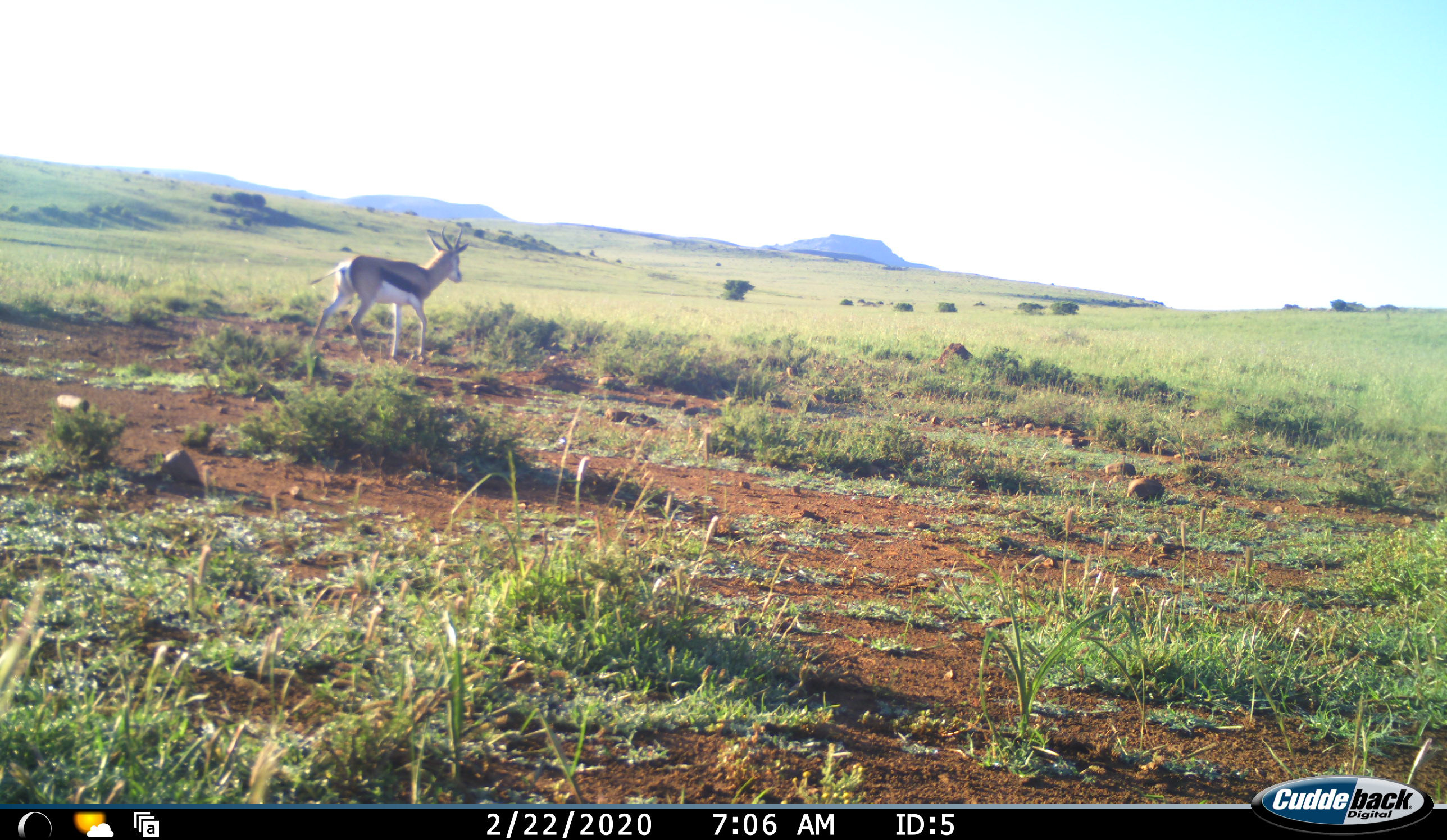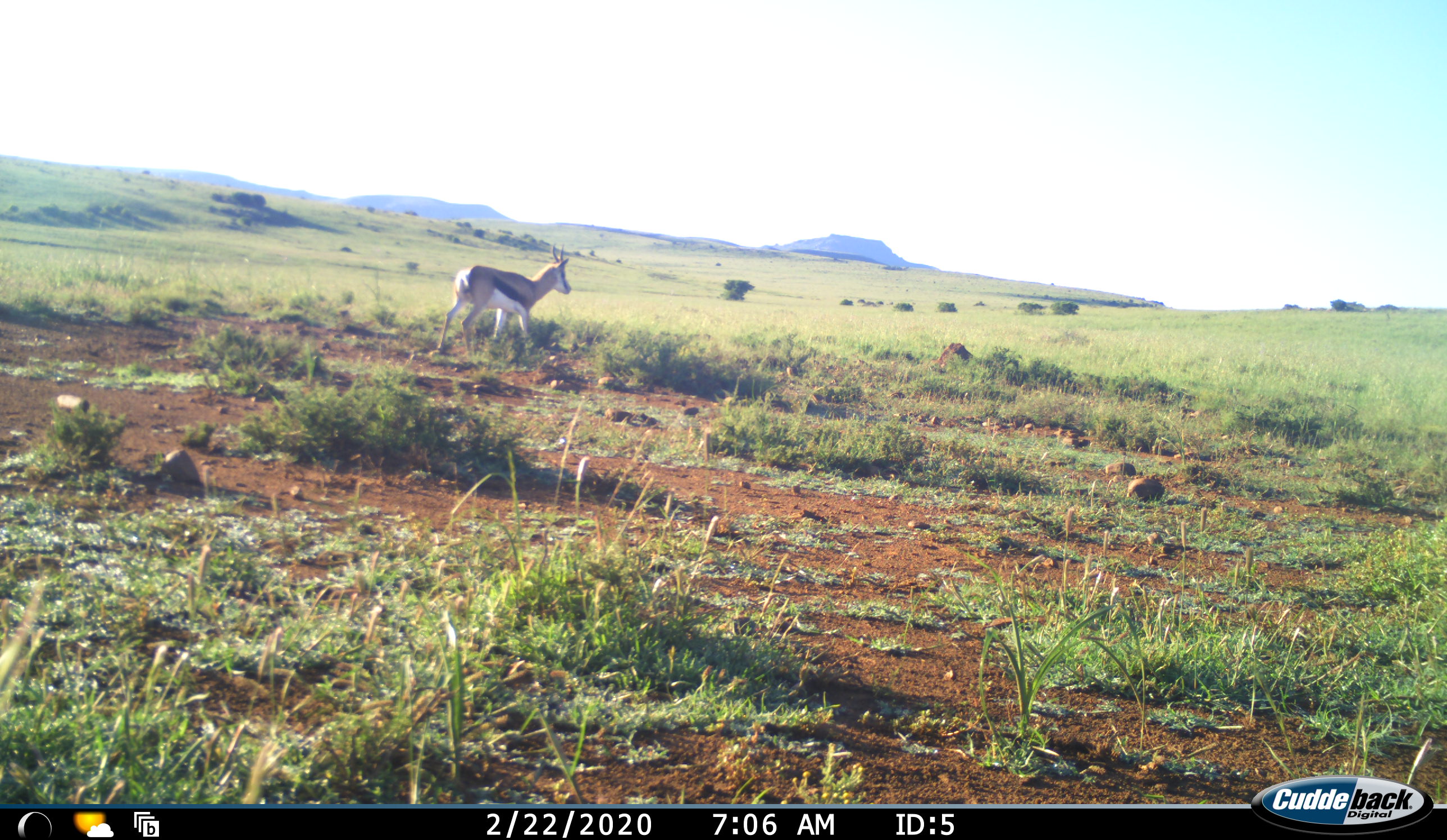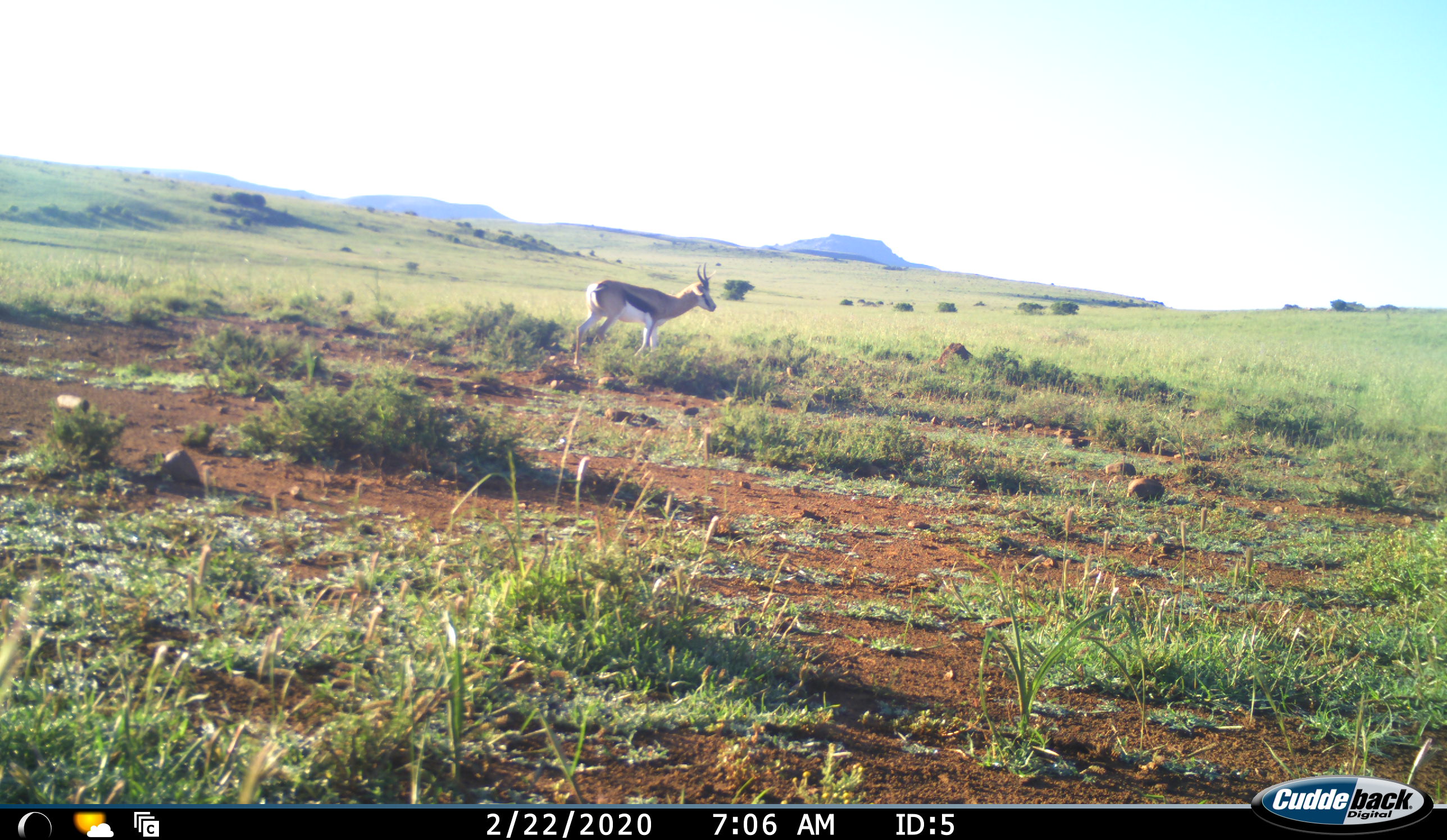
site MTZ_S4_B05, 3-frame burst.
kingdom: Animalia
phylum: Chordata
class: Mammalia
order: Artiodactyla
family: Bovidae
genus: Antidorcas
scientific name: Antidorcas marsupialis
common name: springbok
Springbok (Antidorcas marsupialis), count 1. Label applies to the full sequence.